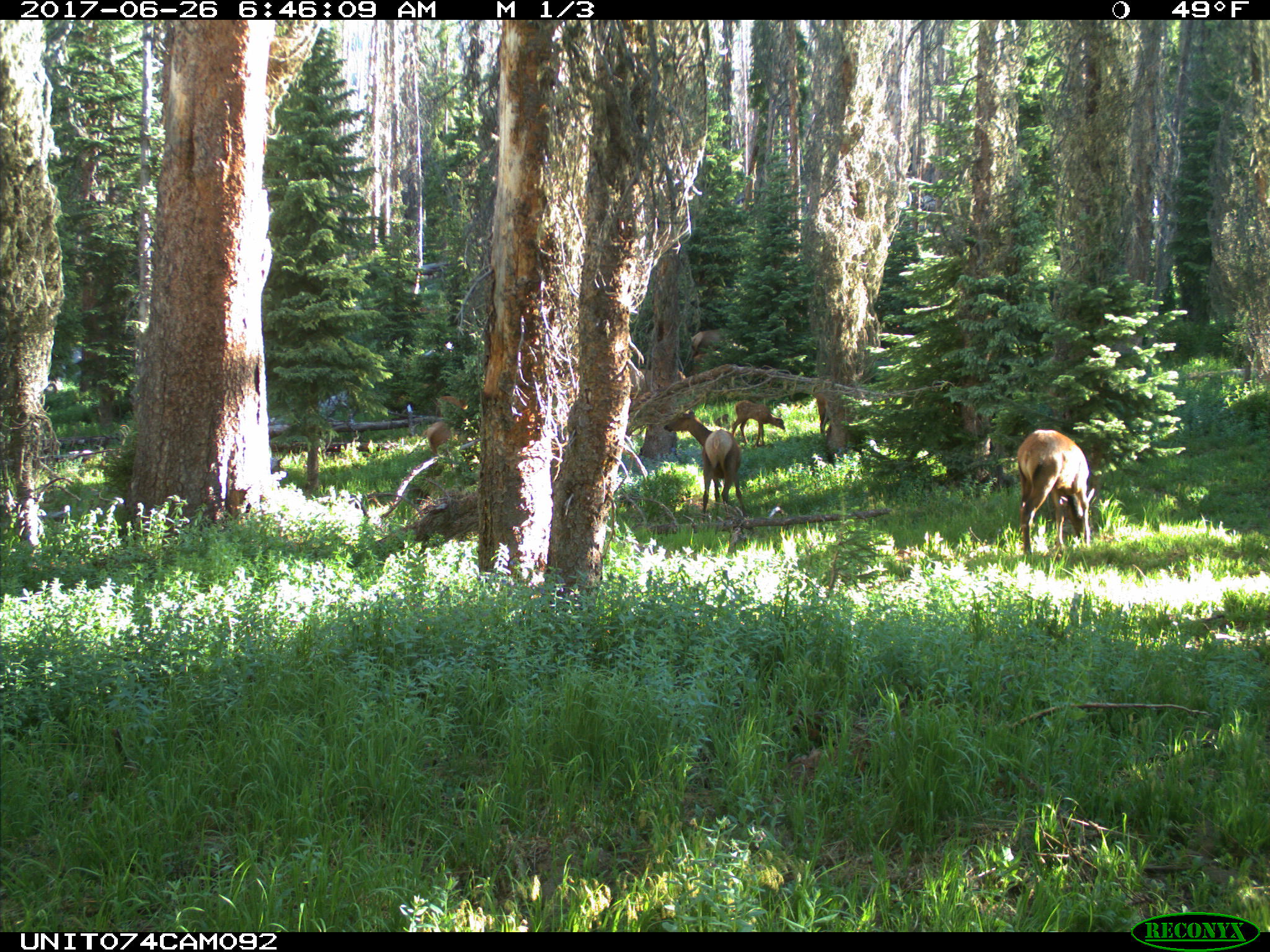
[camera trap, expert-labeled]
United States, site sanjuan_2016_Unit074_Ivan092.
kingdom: Animalia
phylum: Chordata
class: Mammalia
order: Artiodactyla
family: Cervidae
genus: Cervus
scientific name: Cervus elaphus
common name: red deer